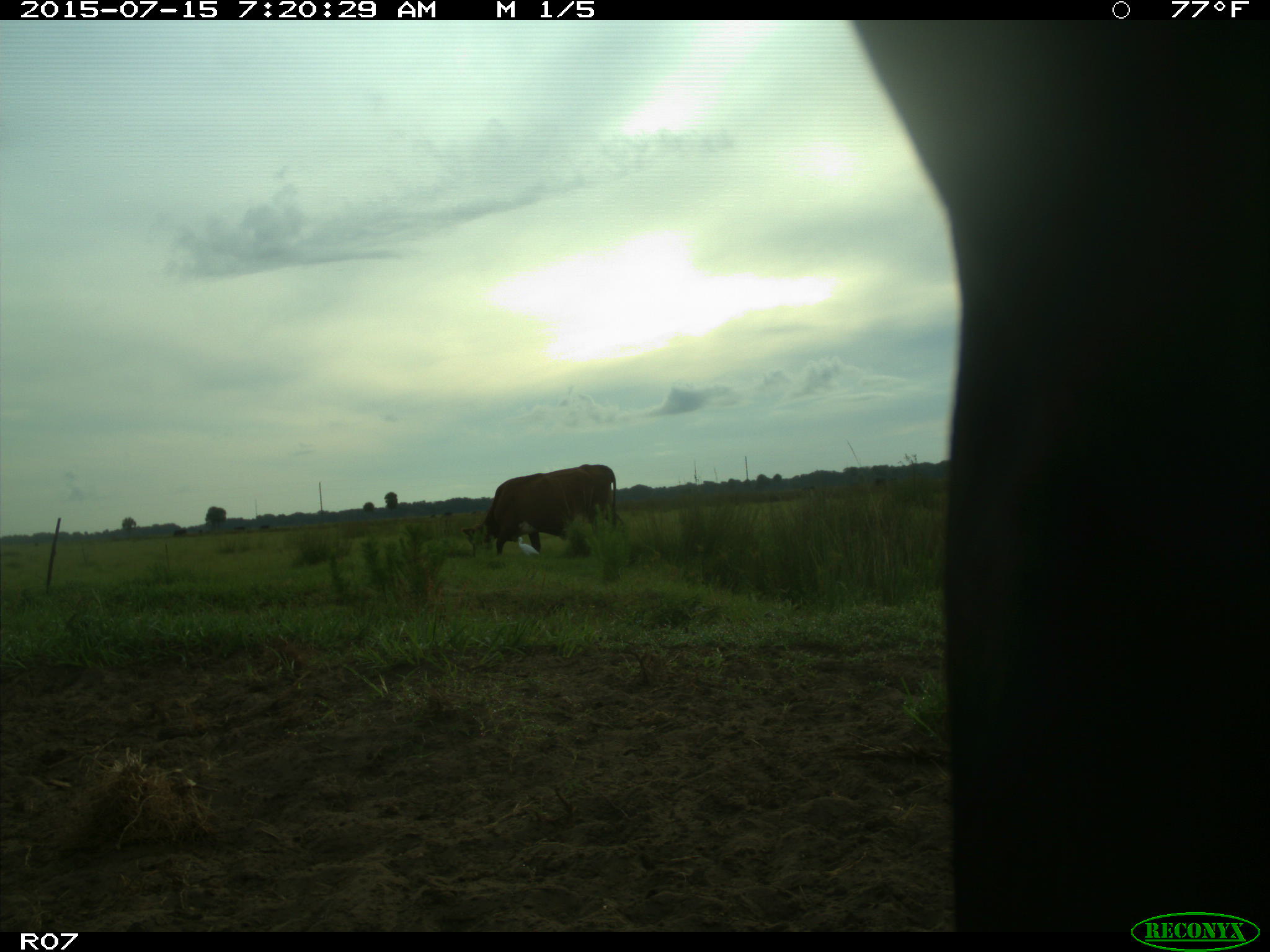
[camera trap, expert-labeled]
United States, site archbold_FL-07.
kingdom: Animalia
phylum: Chordata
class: Mammalia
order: Artiodactyla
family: Bovidae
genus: Bos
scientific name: Bos taurus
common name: domestic cow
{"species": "Bos taurus (domestic cow)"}